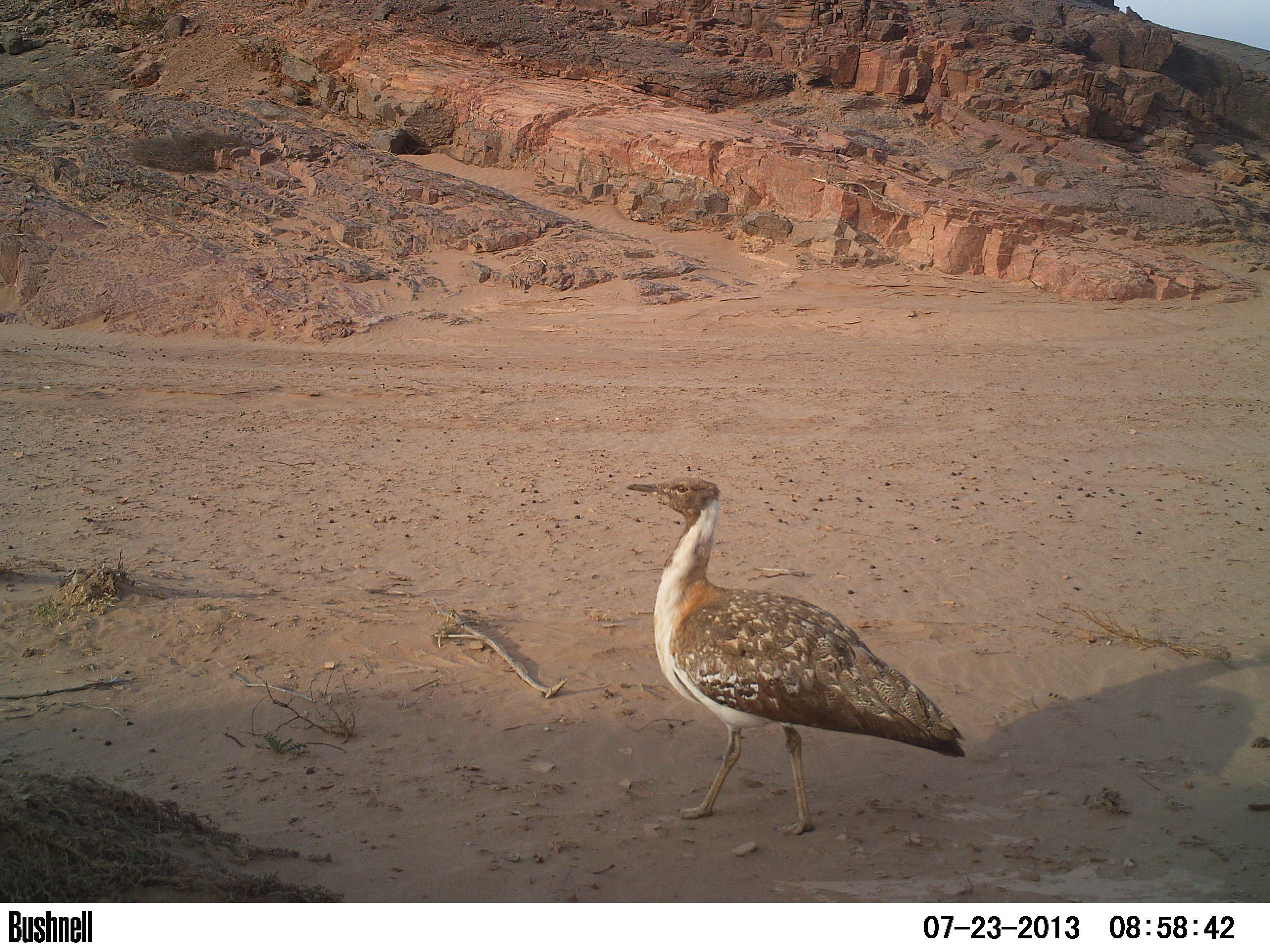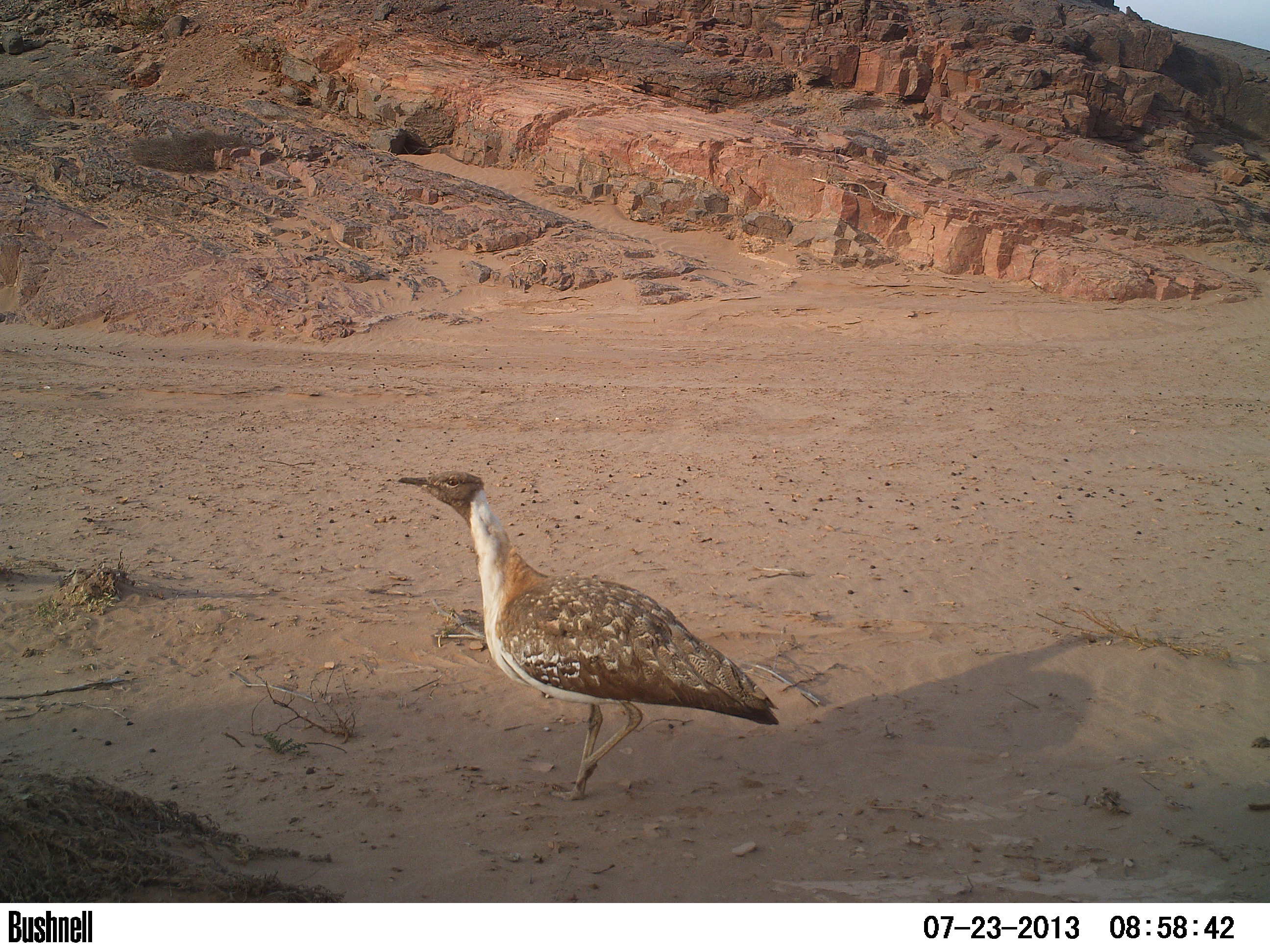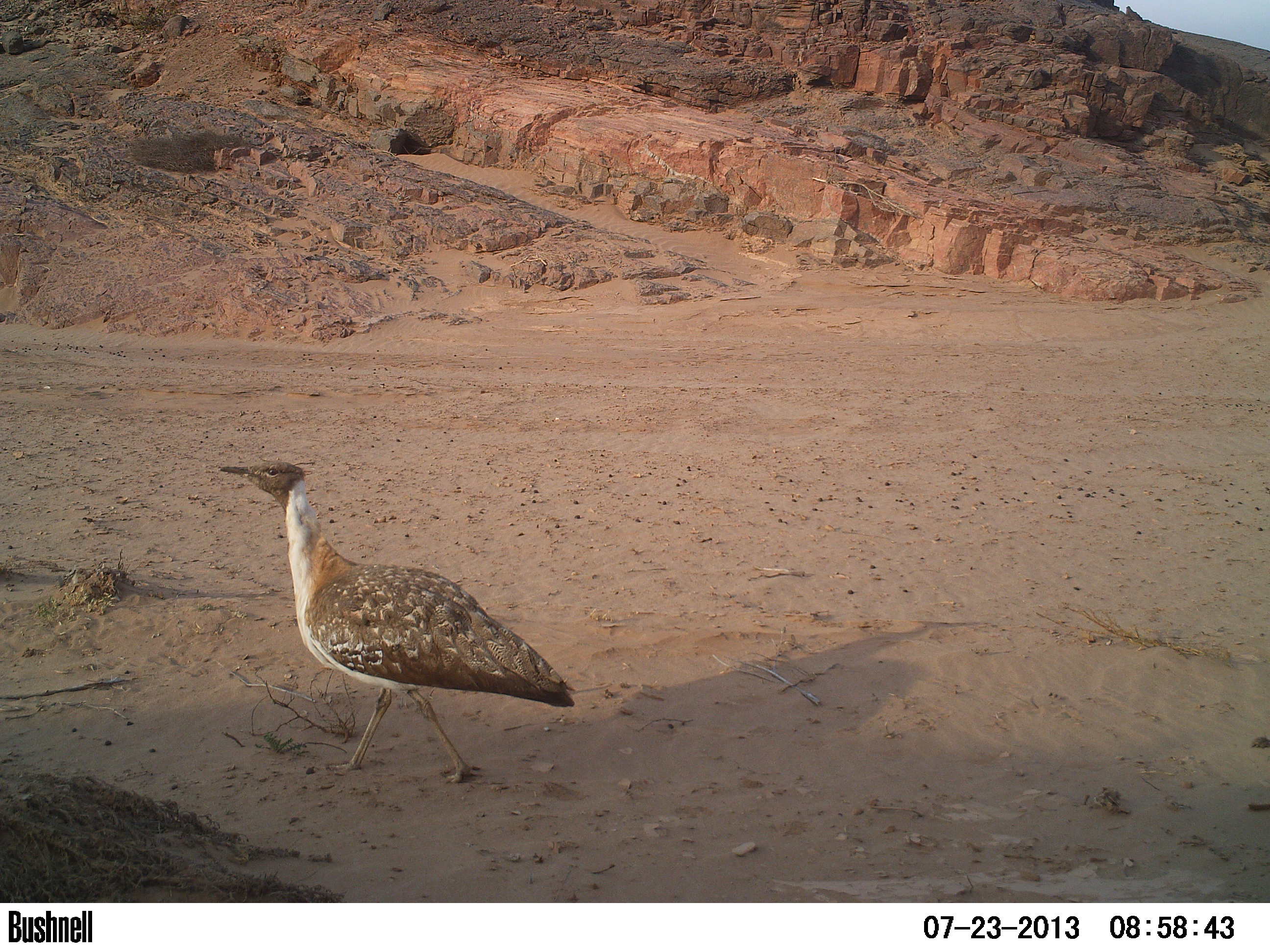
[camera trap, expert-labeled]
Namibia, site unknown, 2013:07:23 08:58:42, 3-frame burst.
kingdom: Animalia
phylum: Chordata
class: Aves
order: Otidiformes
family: Otididae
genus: Neotis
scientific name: Neotis ludwigii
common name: ludwig's bustard